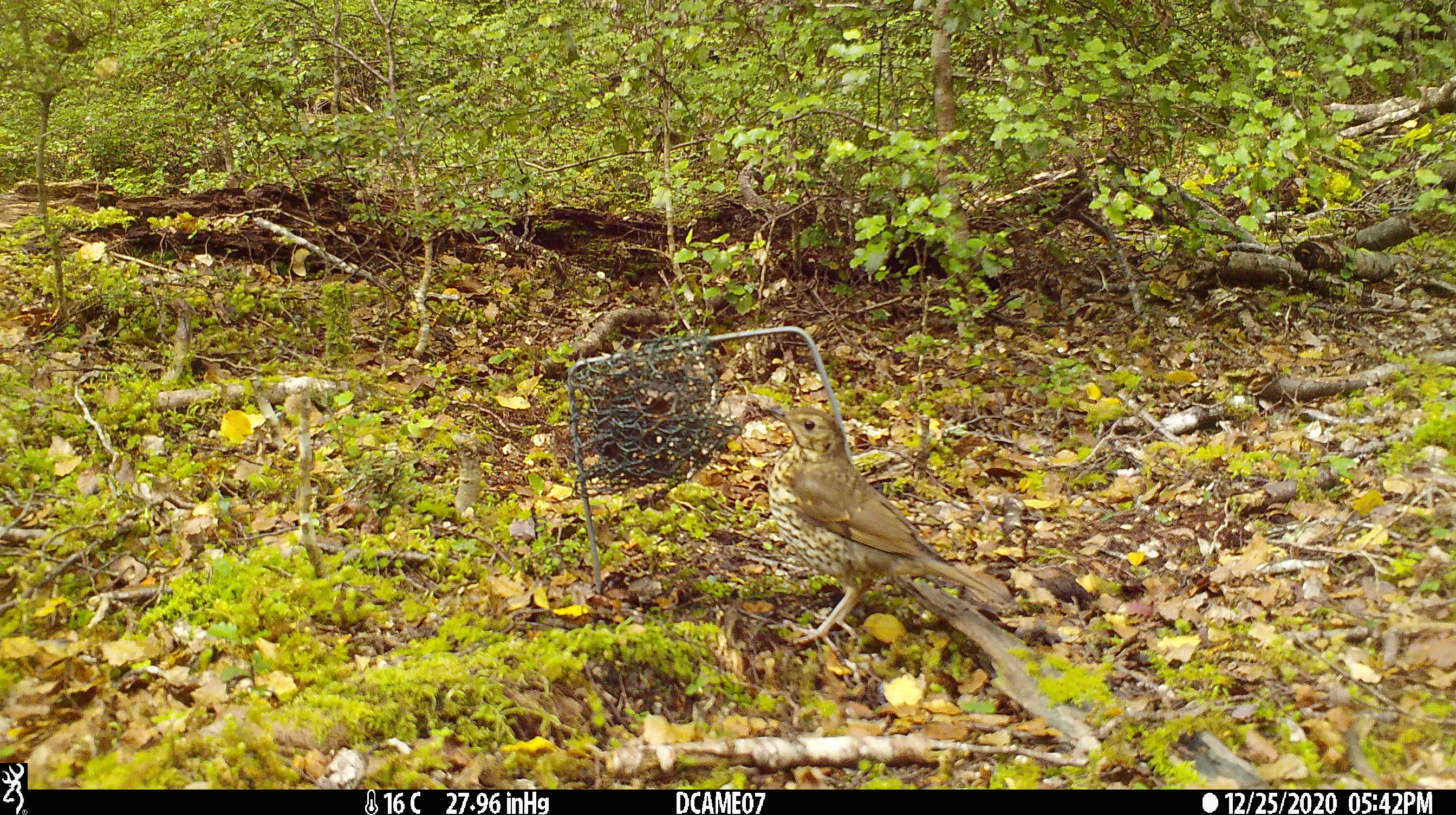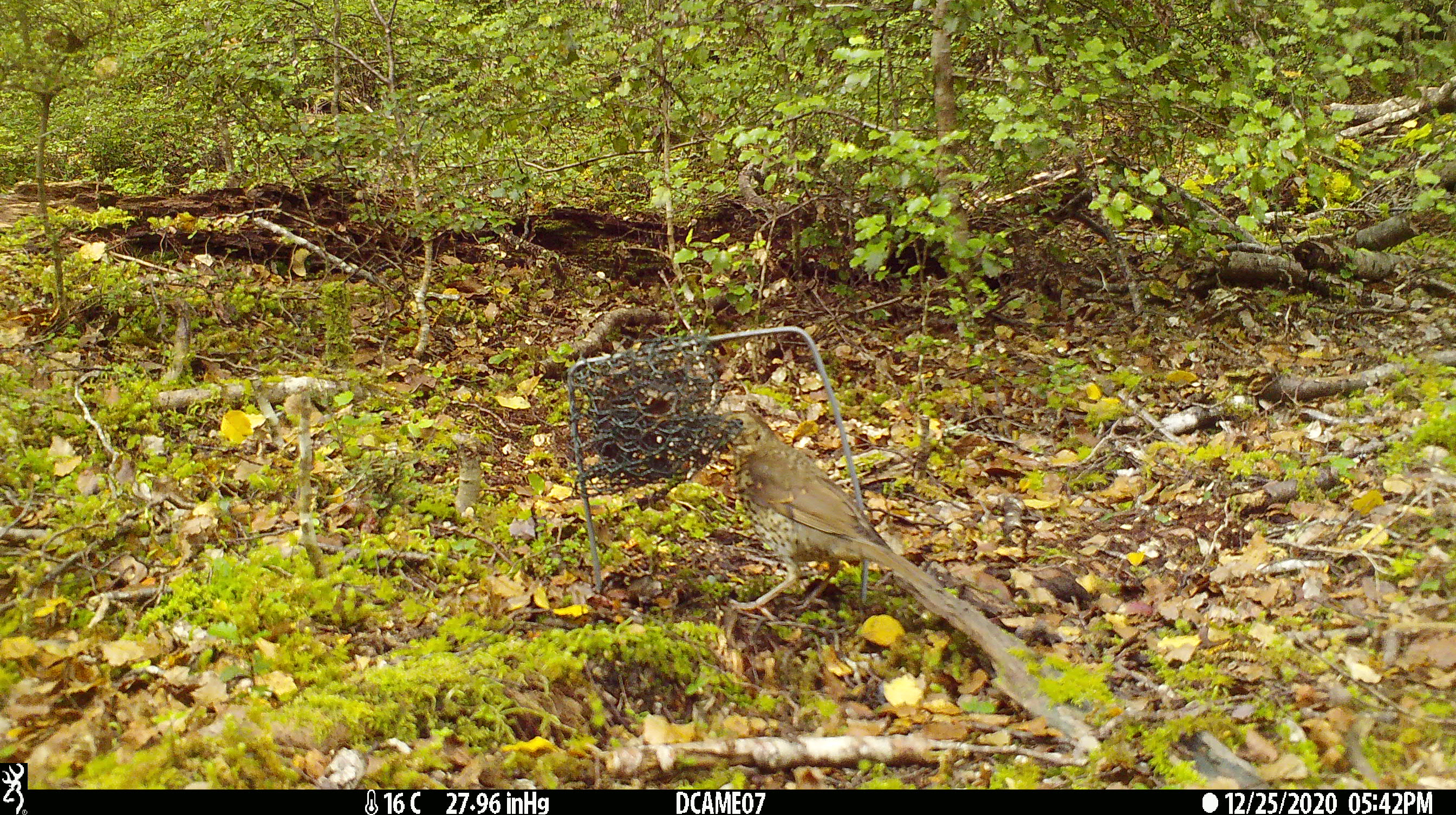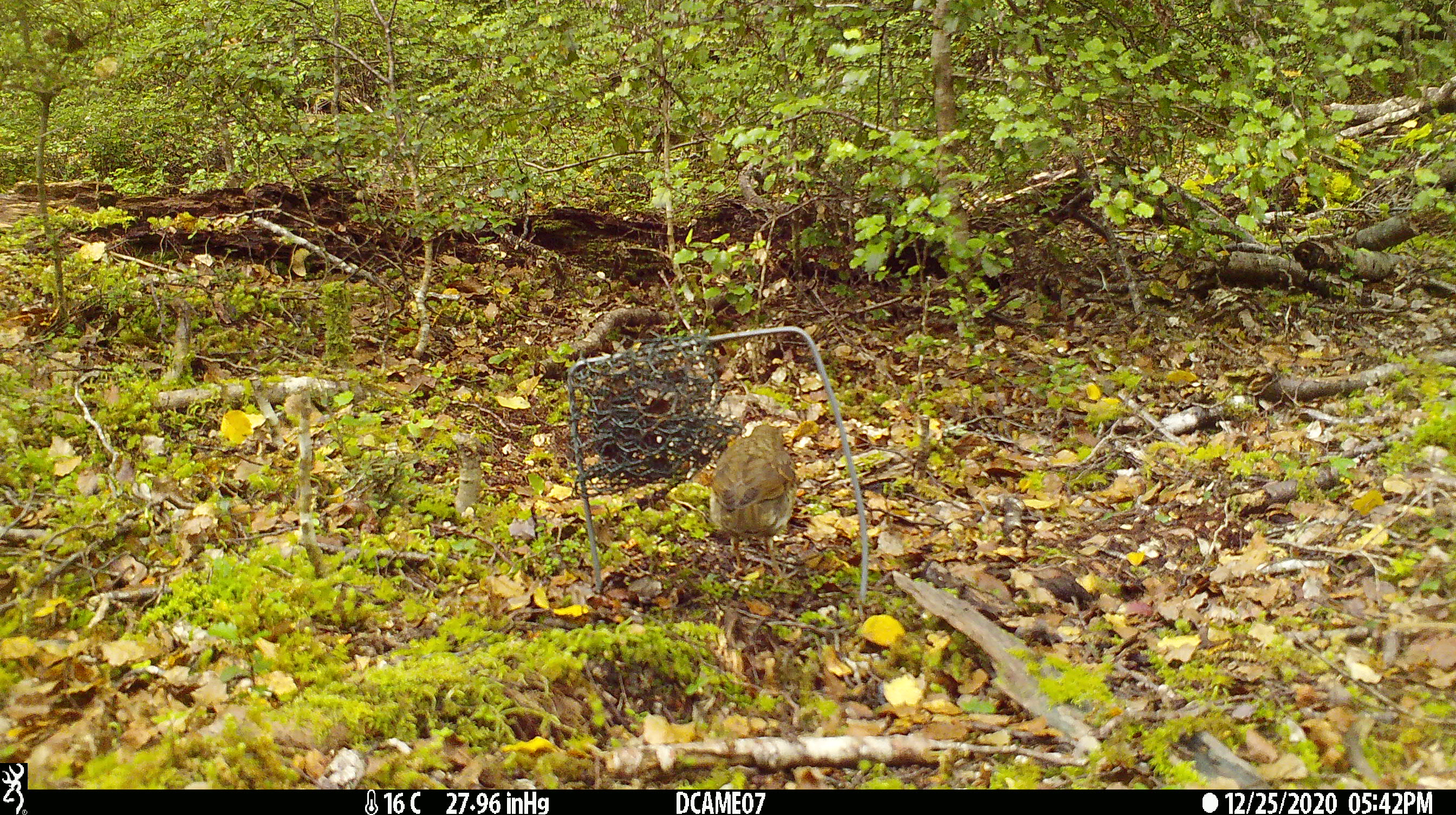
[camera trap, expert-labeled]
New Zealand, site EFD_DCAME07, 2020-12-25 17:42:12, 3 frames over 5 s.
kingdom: Animalia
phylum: Chordata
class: Aves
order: Passeriformes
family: Turdidae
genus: Turdus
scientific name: Turdus philomelos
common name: song thrush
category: thrush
Thrush (song thrush) (Turdus philomelos).